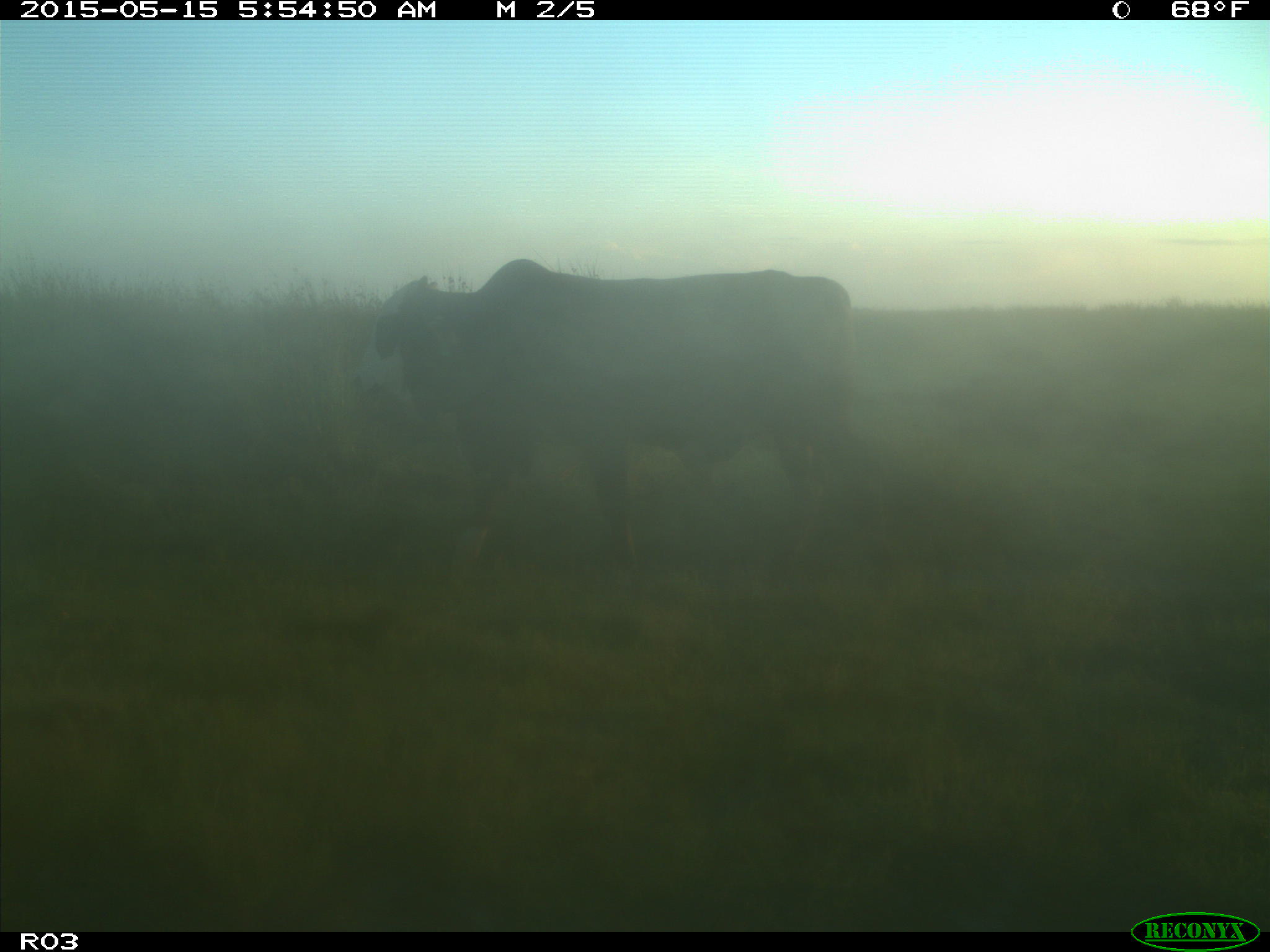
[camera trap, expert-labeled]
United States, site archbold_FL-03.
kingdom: Animalia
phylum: Chordata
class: Mammalia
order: Artiodactyla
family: Bovidae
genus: Bos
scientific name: Bos taurus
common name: domestic cow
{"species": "Bos taurus (domestic cow)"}